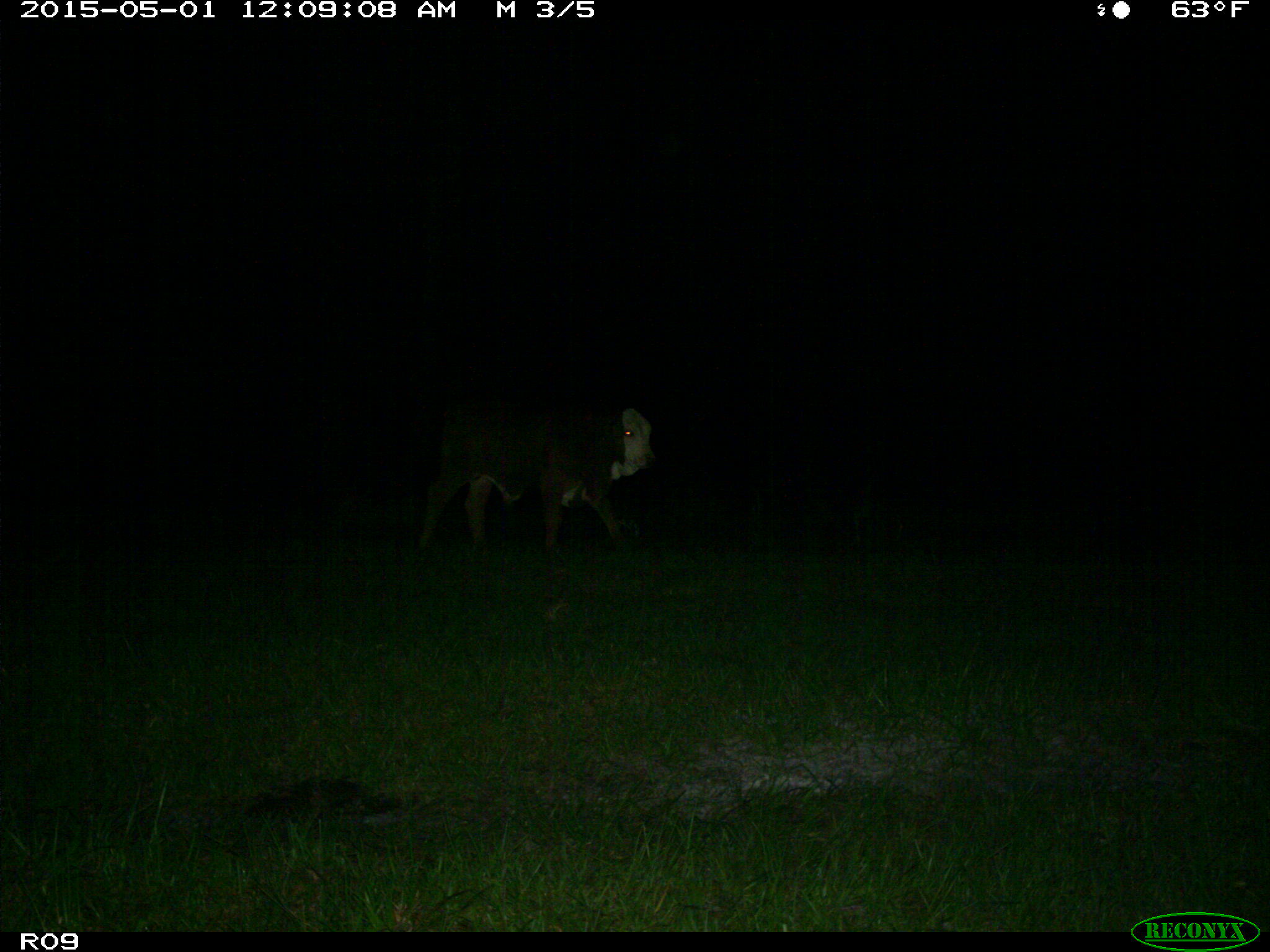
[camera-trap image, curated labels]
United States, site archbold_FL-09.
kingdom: Animalia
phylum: Chordata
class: Mammalia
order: Artiodactyla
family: Bovidae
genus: Bos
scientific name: Bos taurus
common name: domestic cow